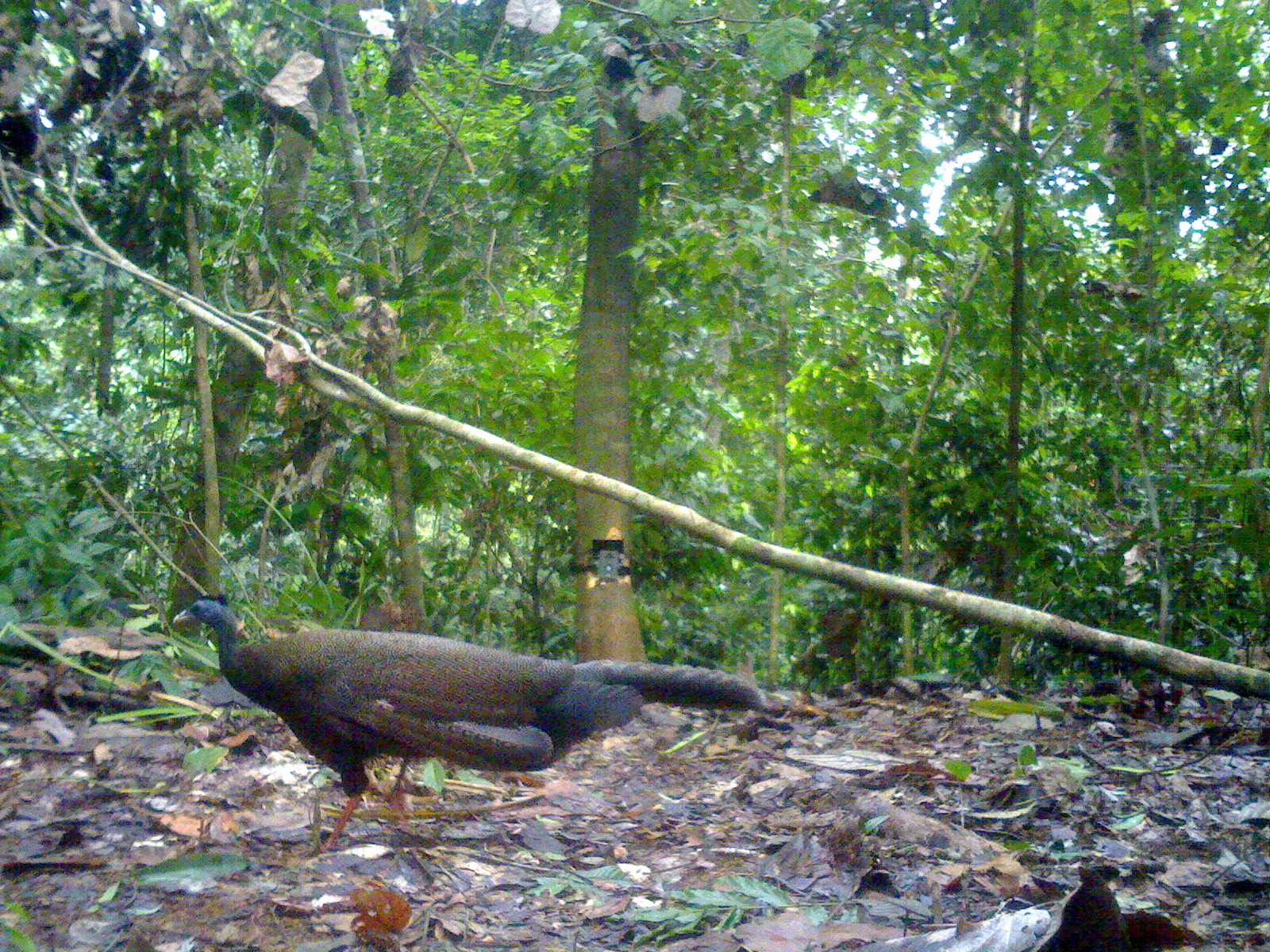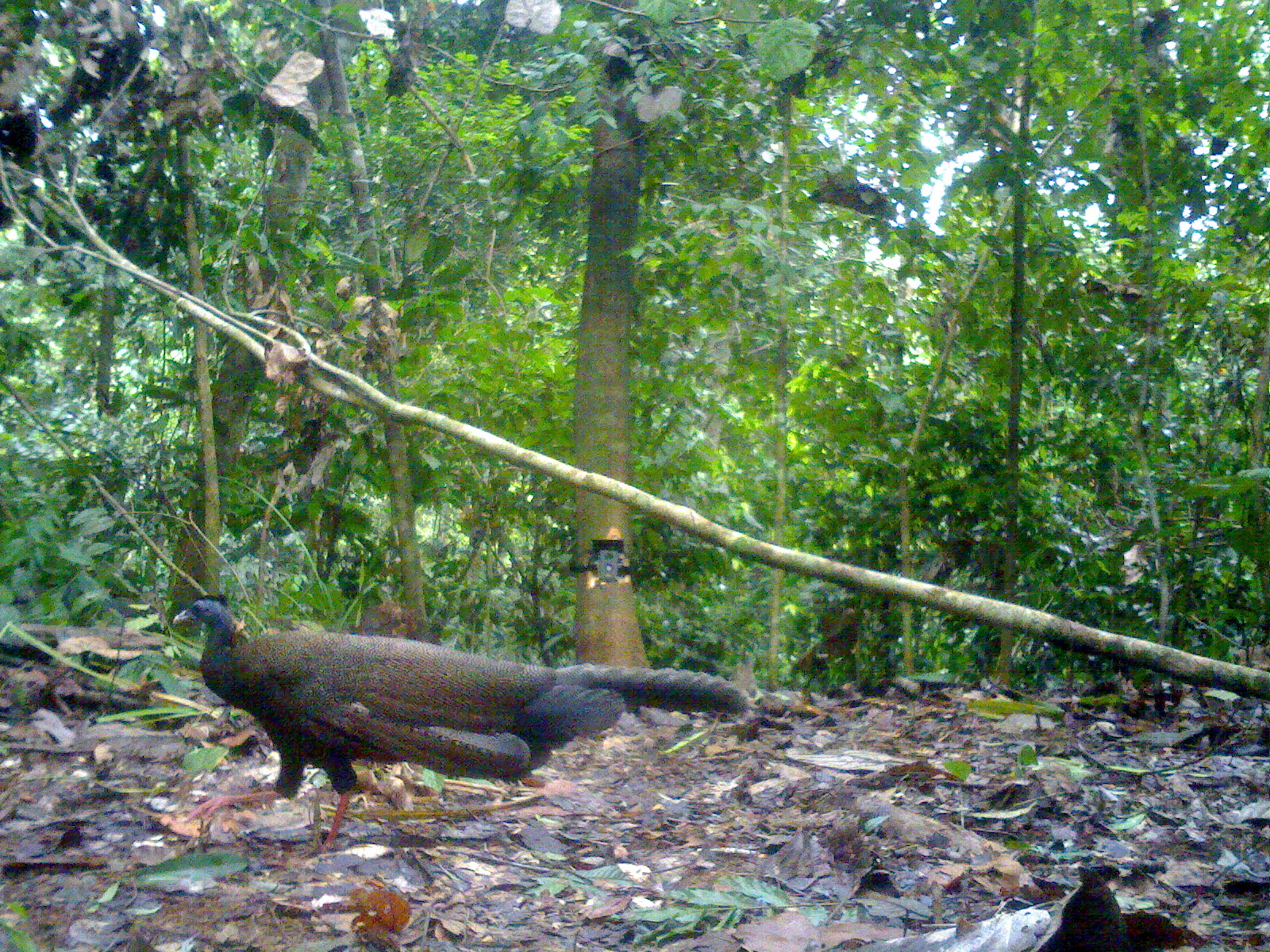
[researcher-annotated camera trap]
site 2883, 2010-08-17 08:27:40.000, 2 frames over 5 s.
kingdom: Animalia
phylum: Chordata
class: Aves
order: Galliformes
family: Phasianidae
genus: Argusianus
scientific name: Argusianus argus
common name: great argus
Argusianus argus (great argus), count 1, sex male.